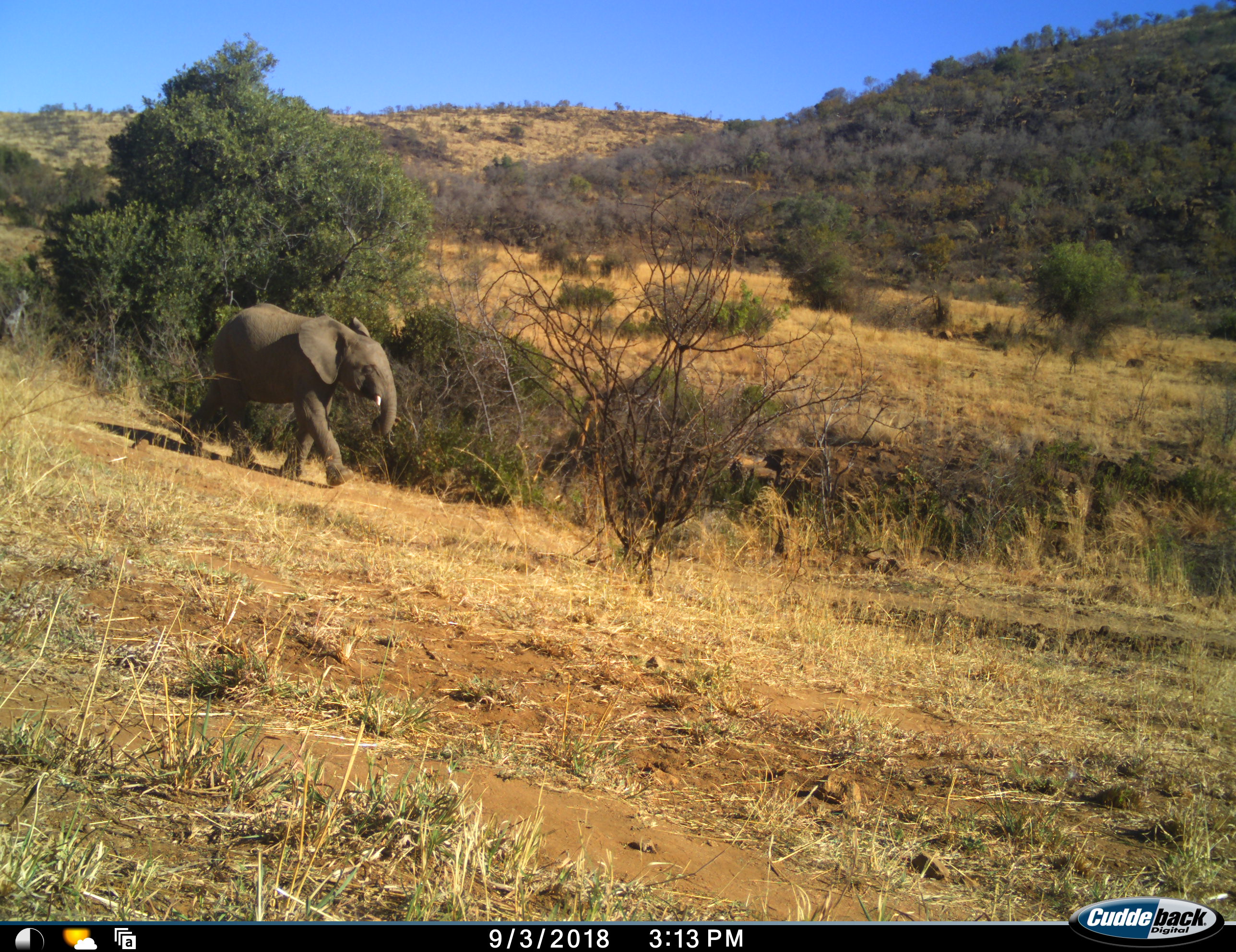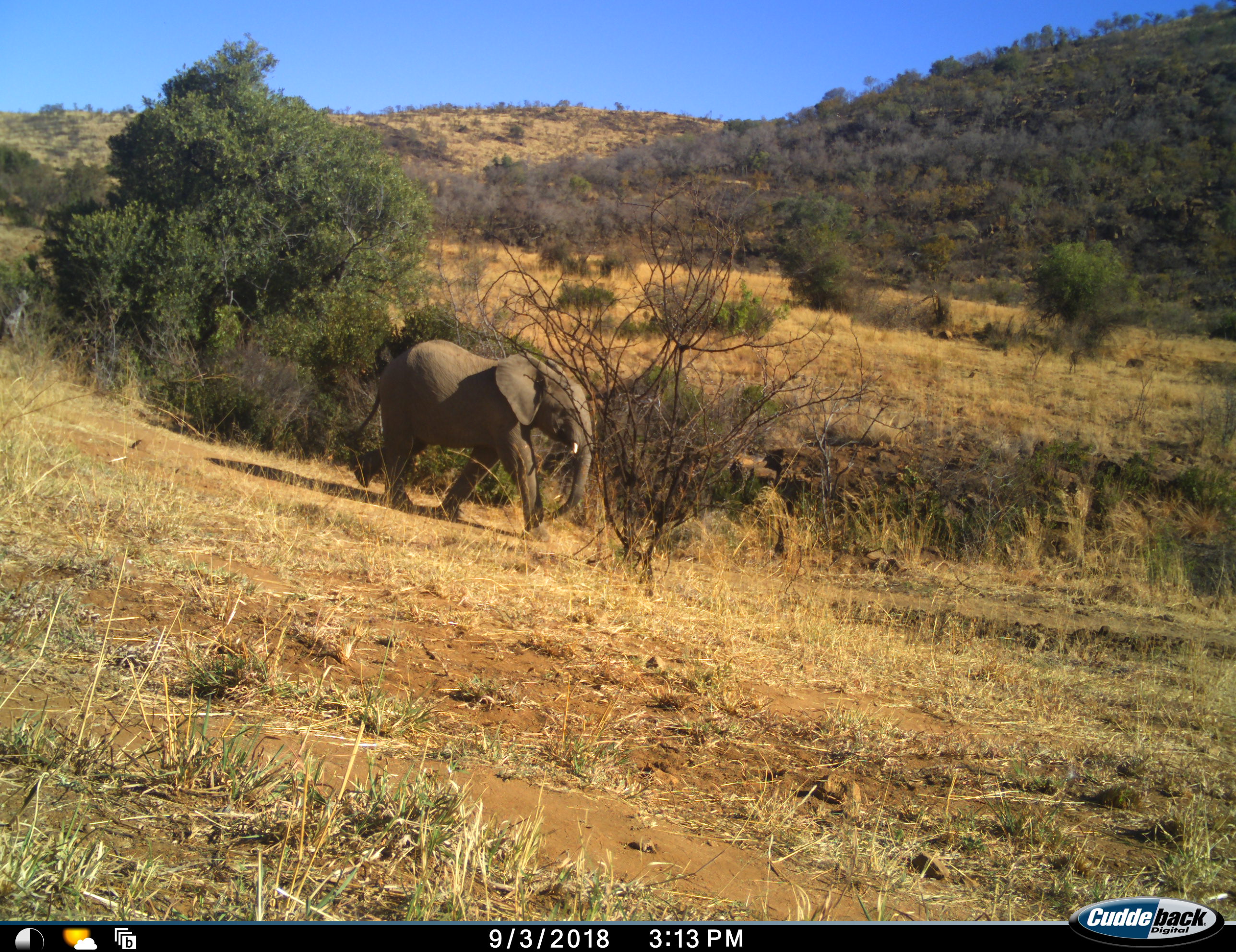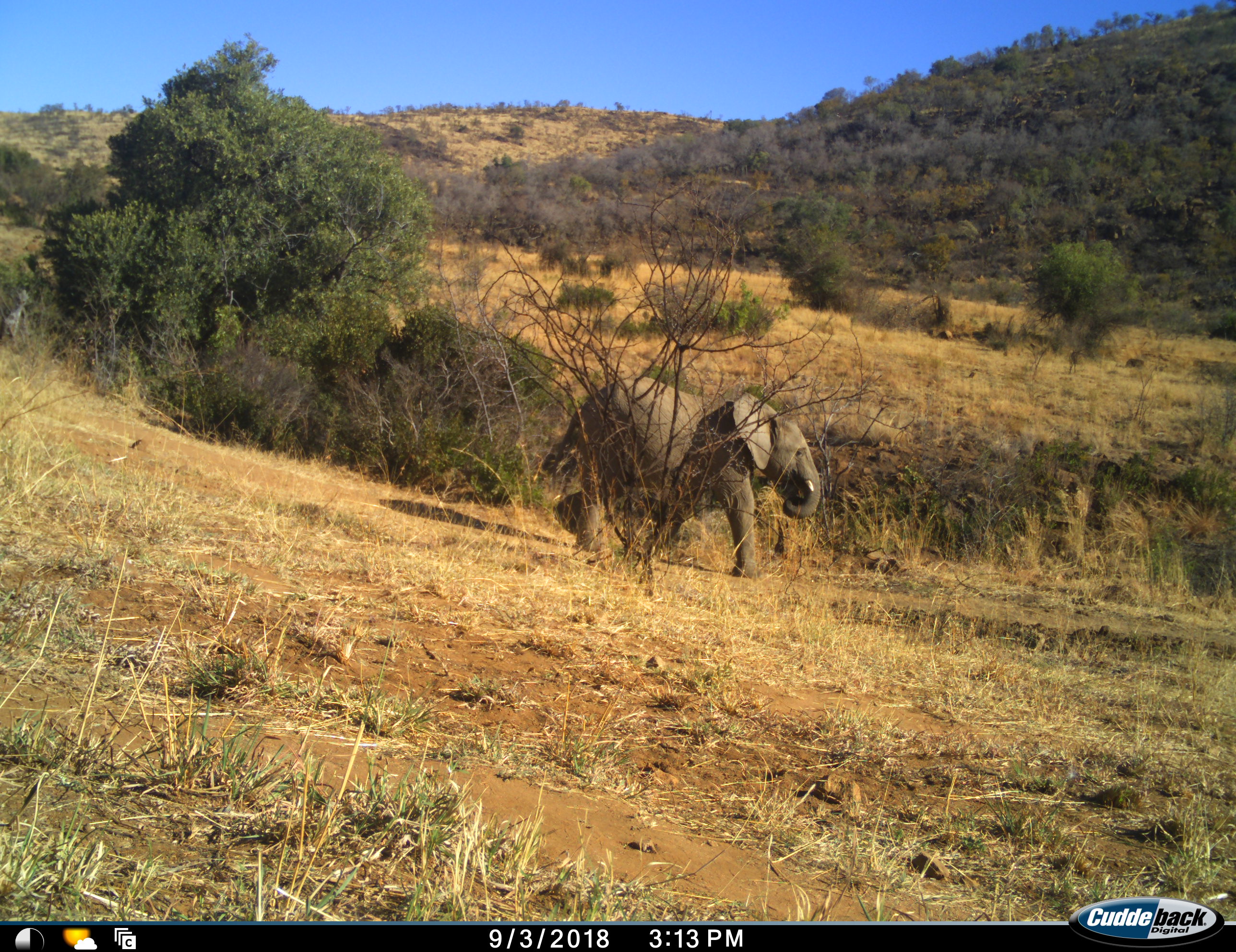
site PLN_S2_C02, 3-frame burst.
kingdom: Animalia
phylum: Chordata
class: Mammalia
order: Proboscidea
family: Elephantidae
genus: Loxodonta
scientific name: Loxodonta africana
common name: african bush elephant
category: elephant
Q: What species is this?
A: Elephant (african bush elephant) (Loxodonta africana).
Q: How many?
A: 1.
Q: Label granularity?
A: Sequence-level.